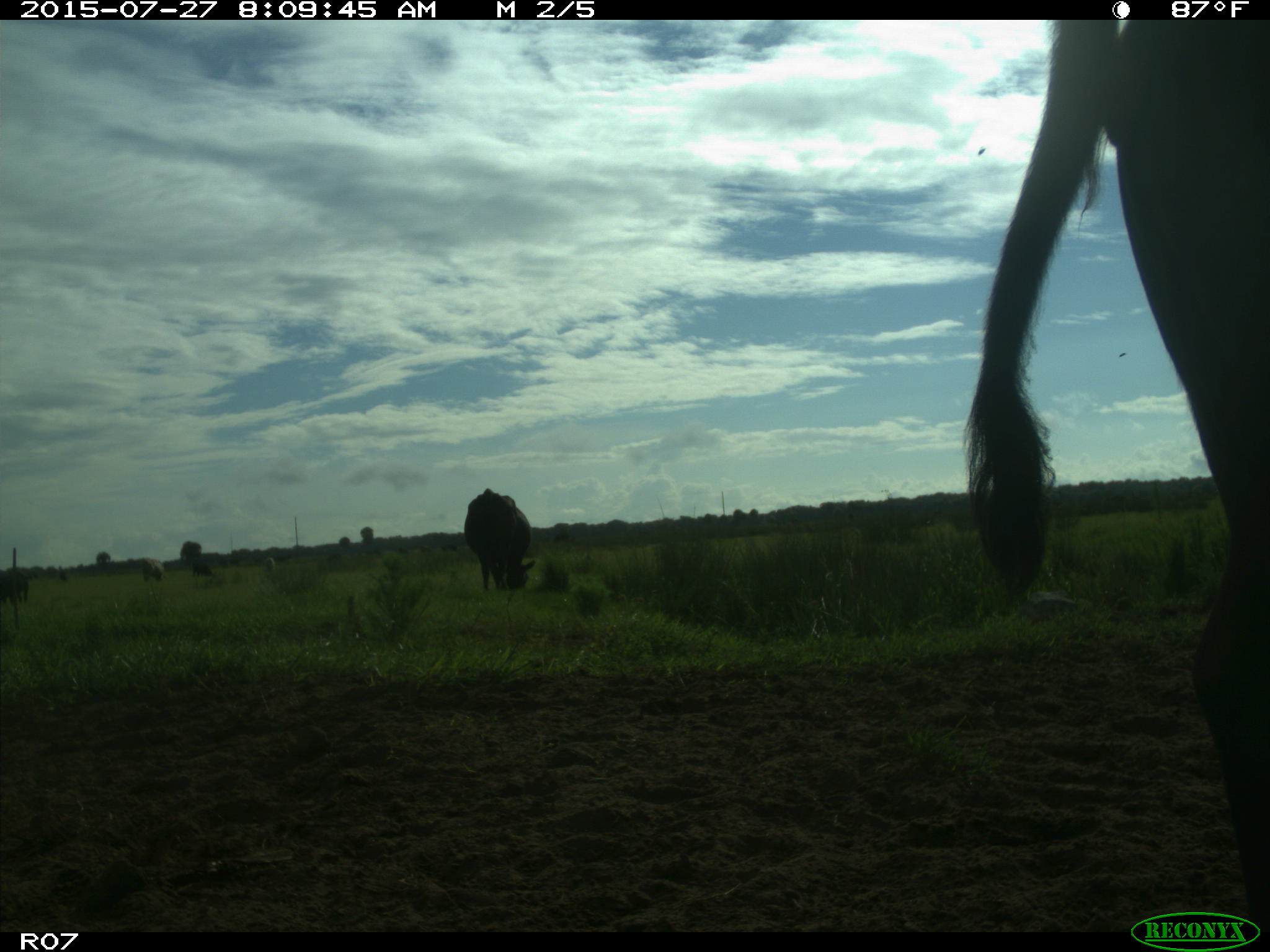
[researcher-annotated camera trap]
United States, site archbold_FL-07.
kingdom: Animalia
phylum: Chordata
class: Mammalia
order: Artiodactyla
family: Bovidae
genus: Bos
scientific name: Bos taurus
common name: domestic cow